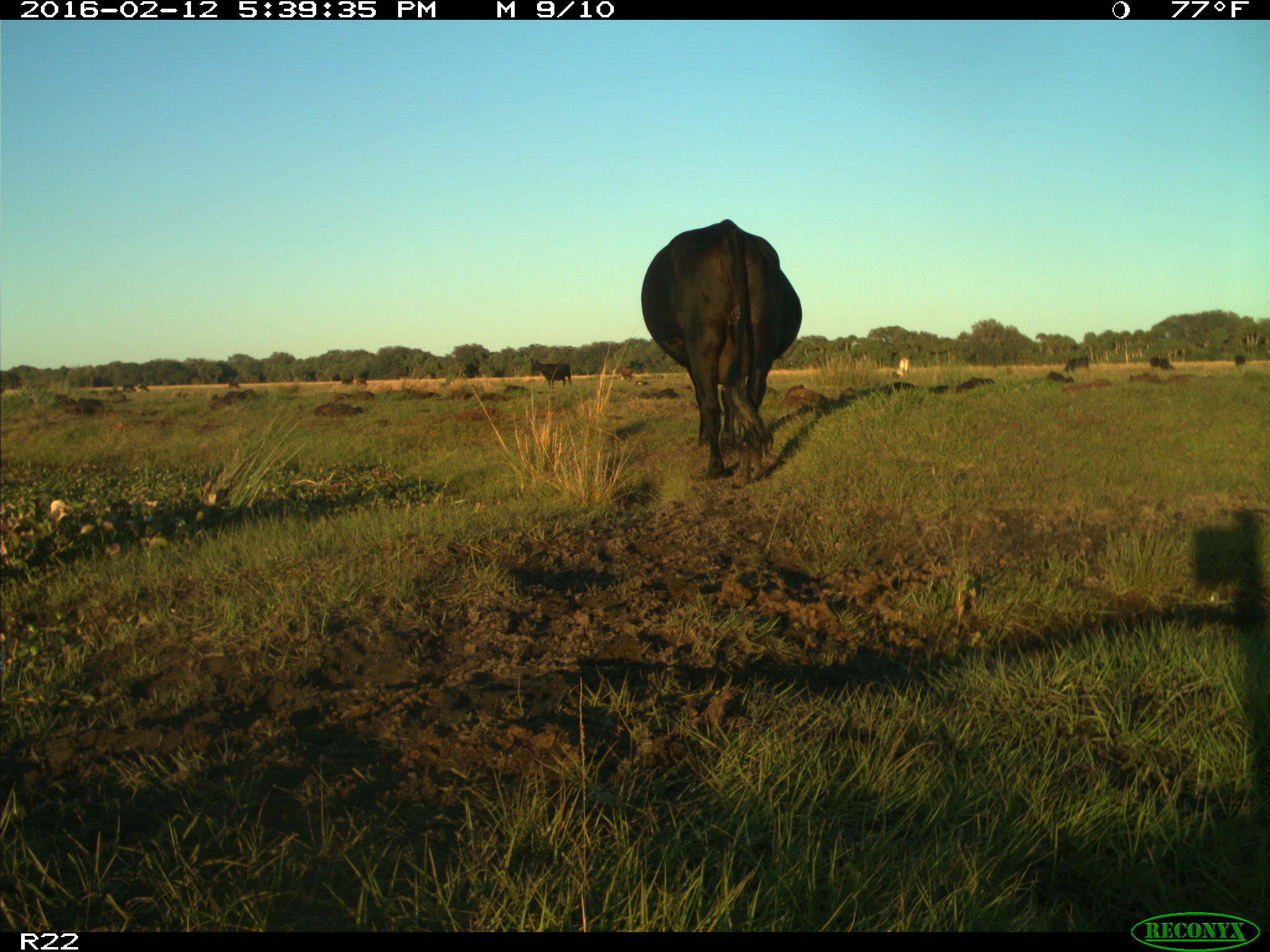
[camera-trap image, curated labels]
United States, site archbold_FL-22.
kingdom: Animalia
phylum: Chordata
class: Mammalia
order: Artiodactyla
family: Bovidae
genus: Bos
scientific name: Bos taurus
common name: domestic cow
Bos taurus (domestic cow).